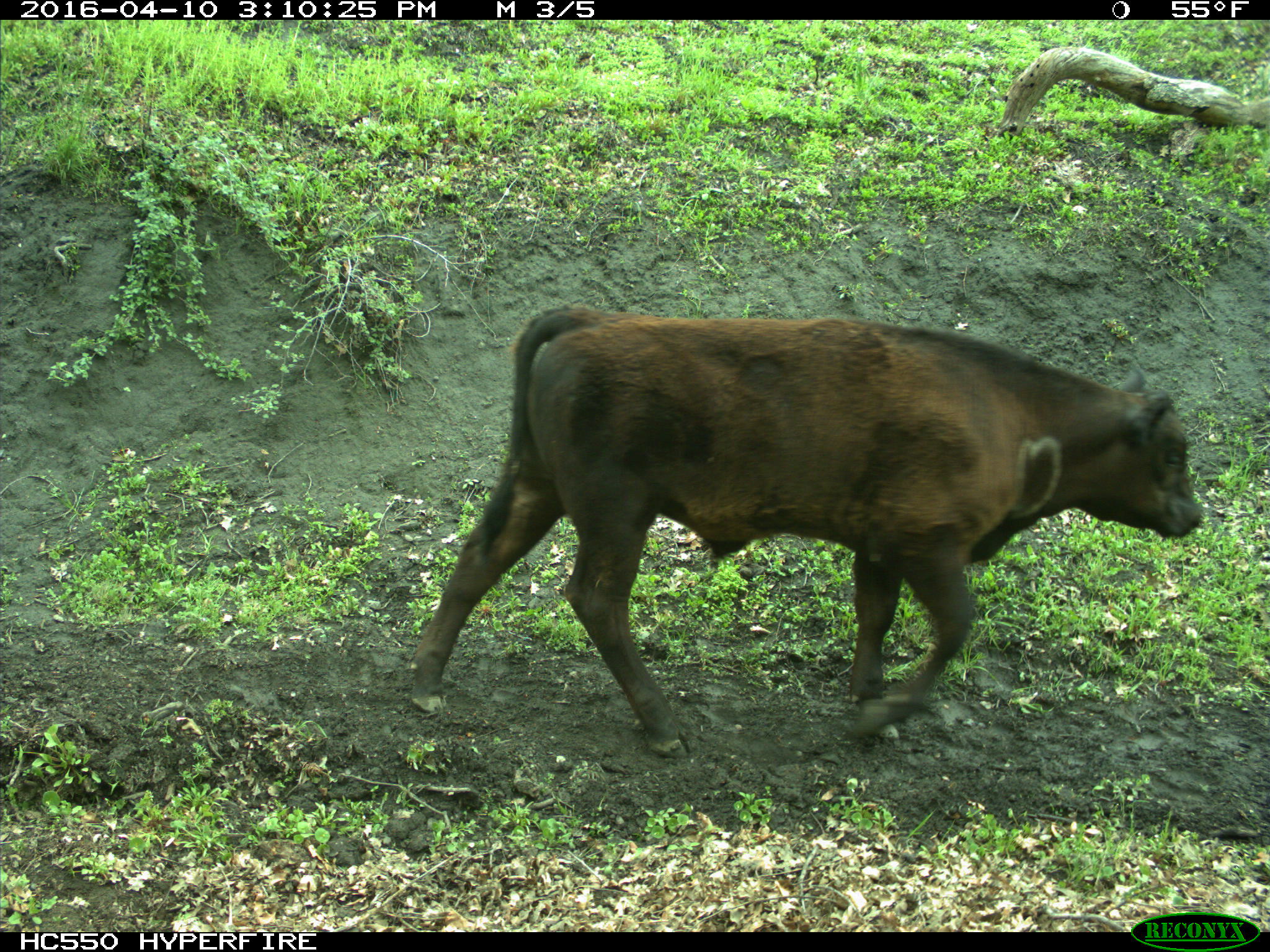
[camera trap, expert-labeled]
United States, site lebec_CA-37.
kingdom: Animalia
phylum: Chordata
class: Mammalia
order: Artiodactyla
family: Bovidae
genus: Bos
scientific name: Bos taurus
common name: domestic cow